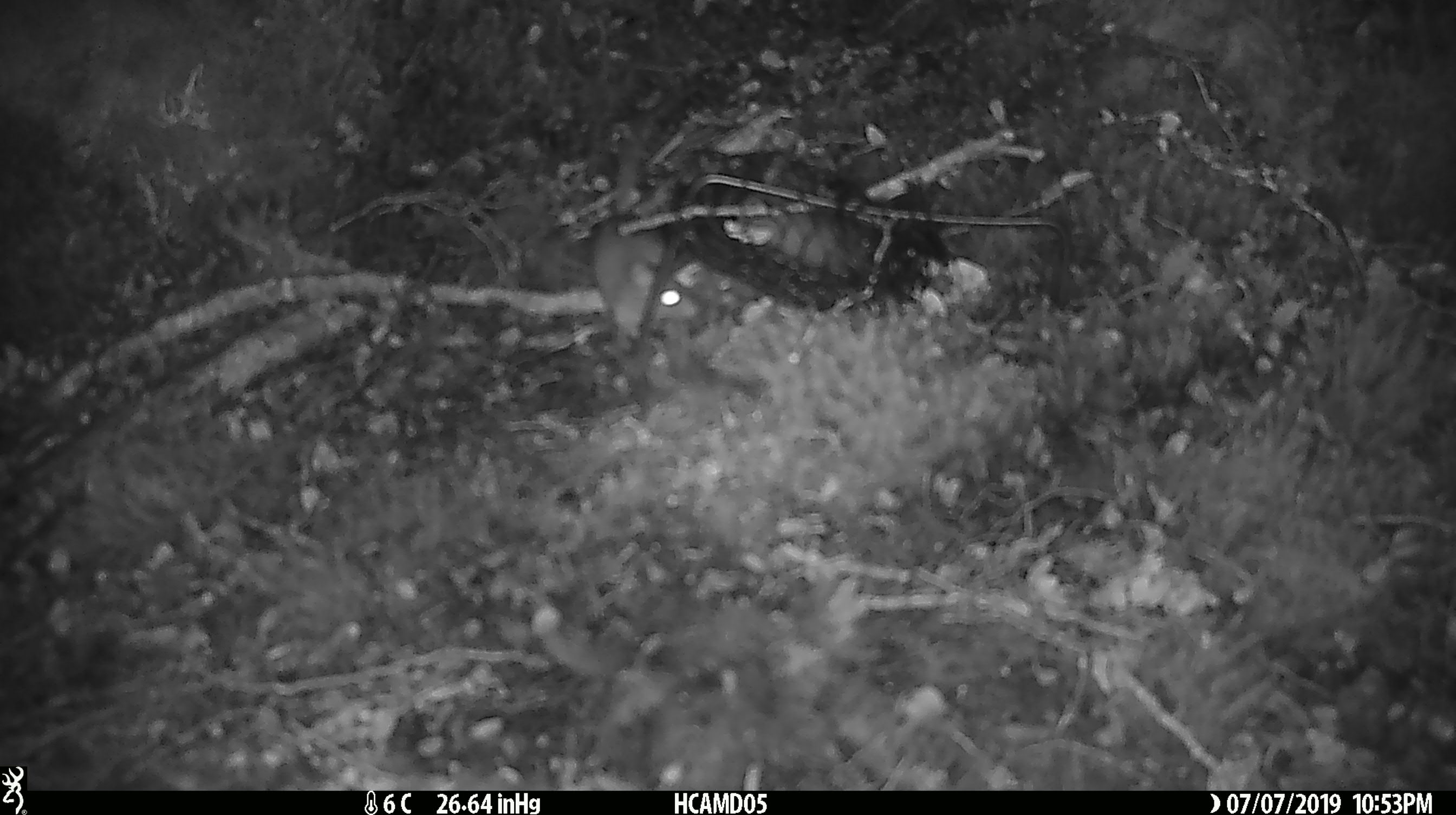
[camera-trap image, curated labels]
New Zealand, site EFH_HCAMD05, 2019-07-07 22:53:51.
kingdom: Animalia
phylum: Chordata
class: Mammalia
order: Rodentia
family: Muridae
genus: Mus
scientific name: Mus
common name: mouse